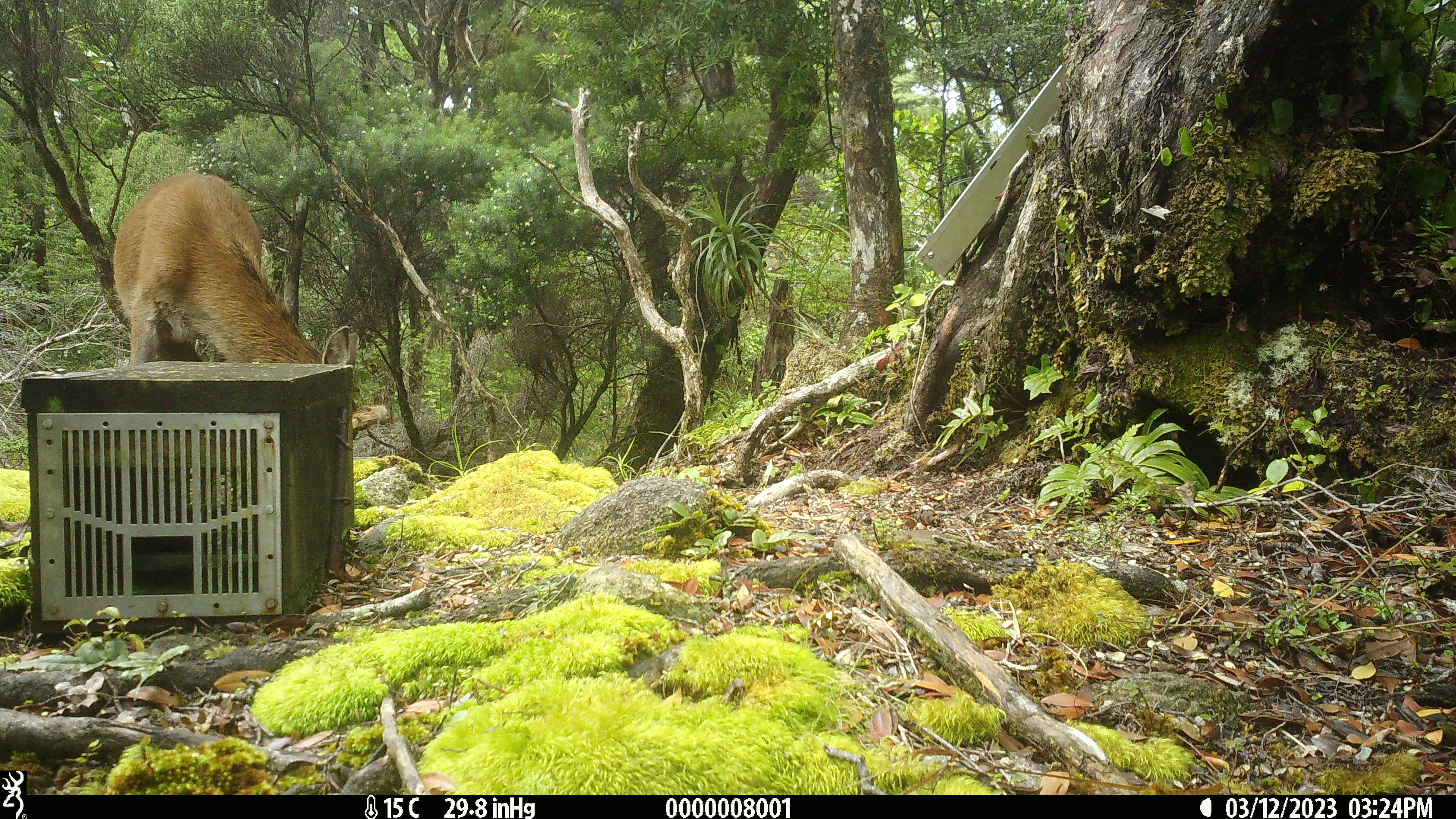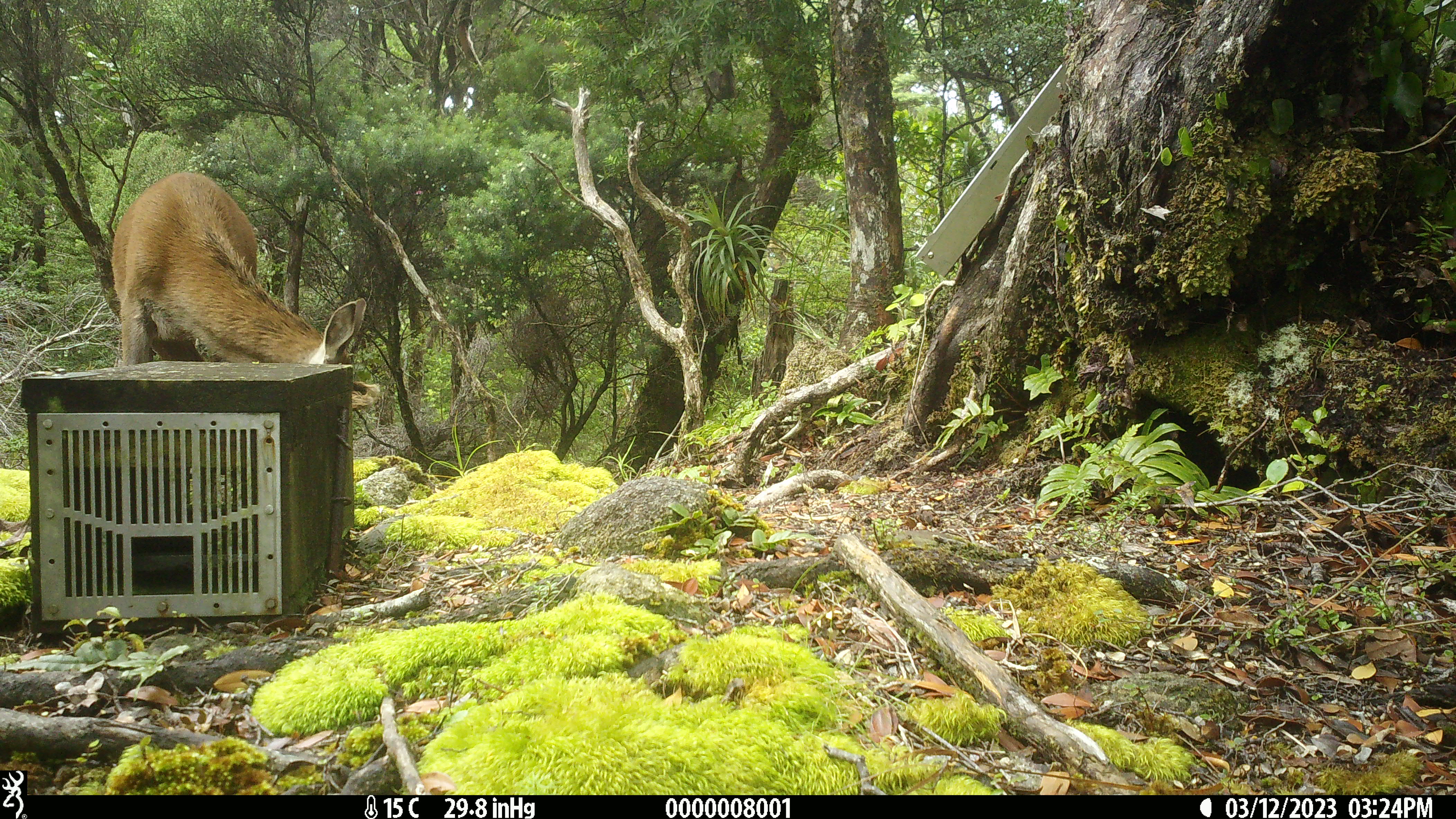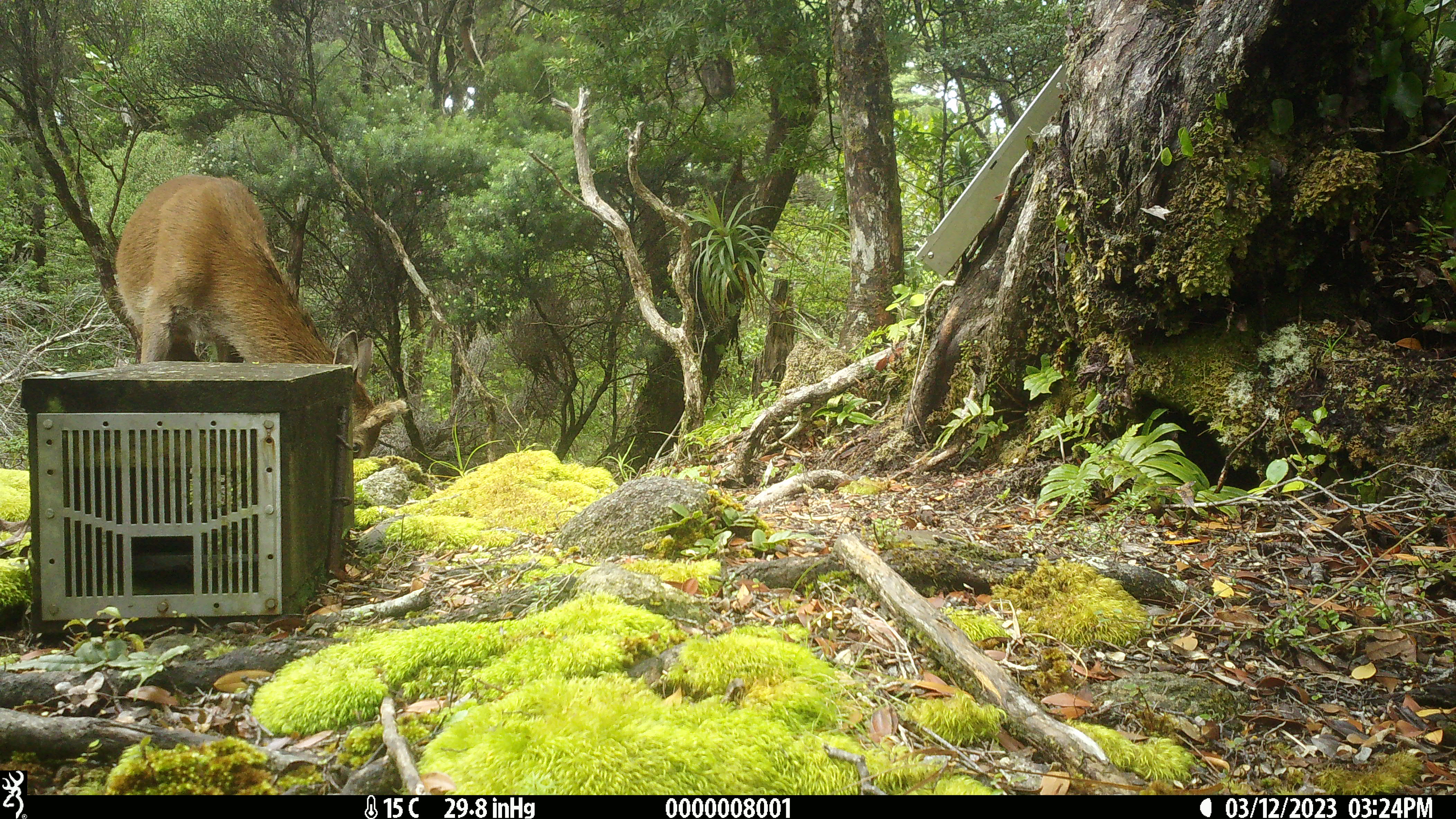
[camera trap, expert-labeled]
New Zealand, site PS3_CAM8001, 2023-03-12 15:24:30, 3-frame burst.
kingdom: Animalia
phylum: Chordata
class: Mammalia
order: Artiodactyla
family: Cervidae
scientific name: Cervidae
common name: deer